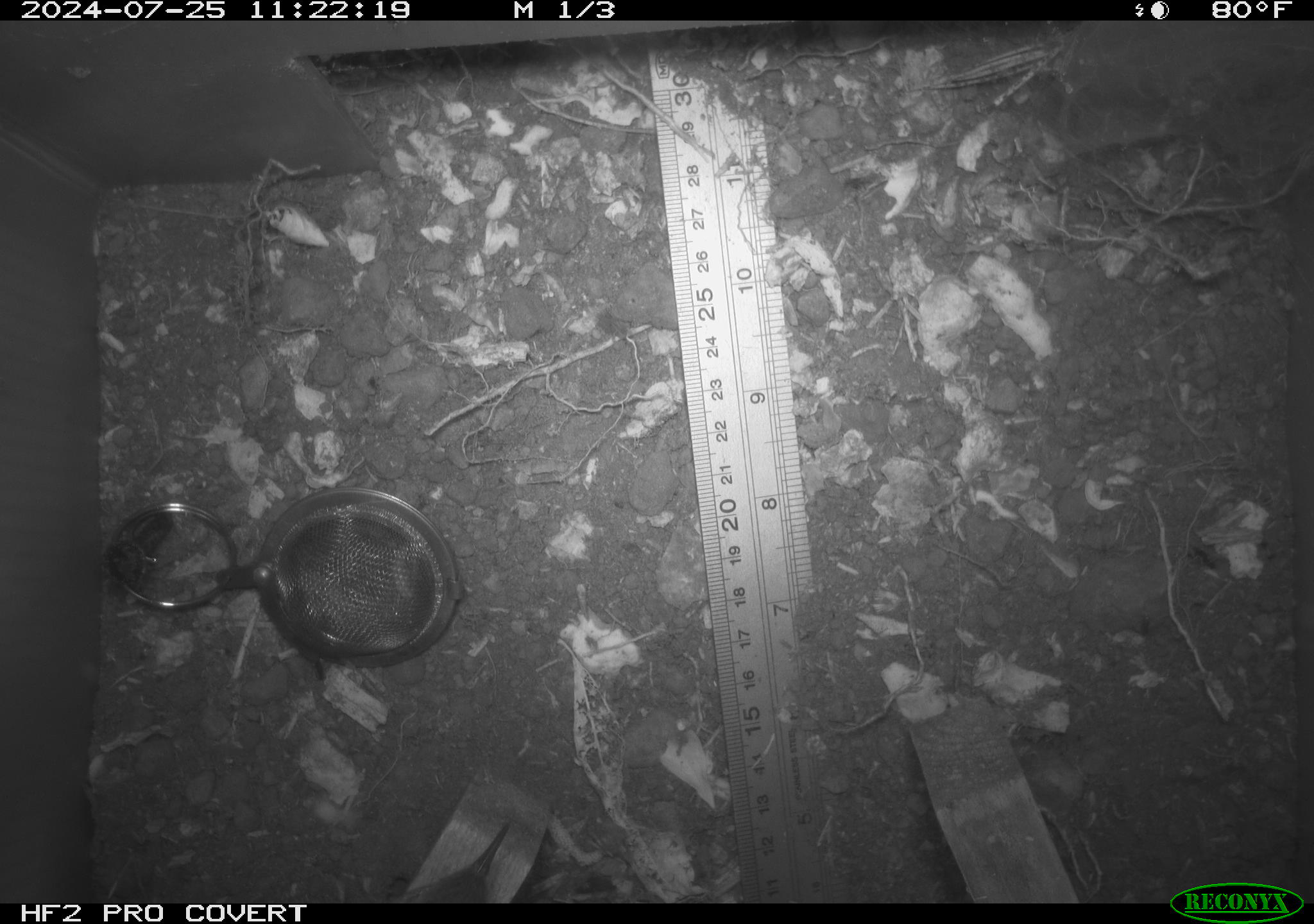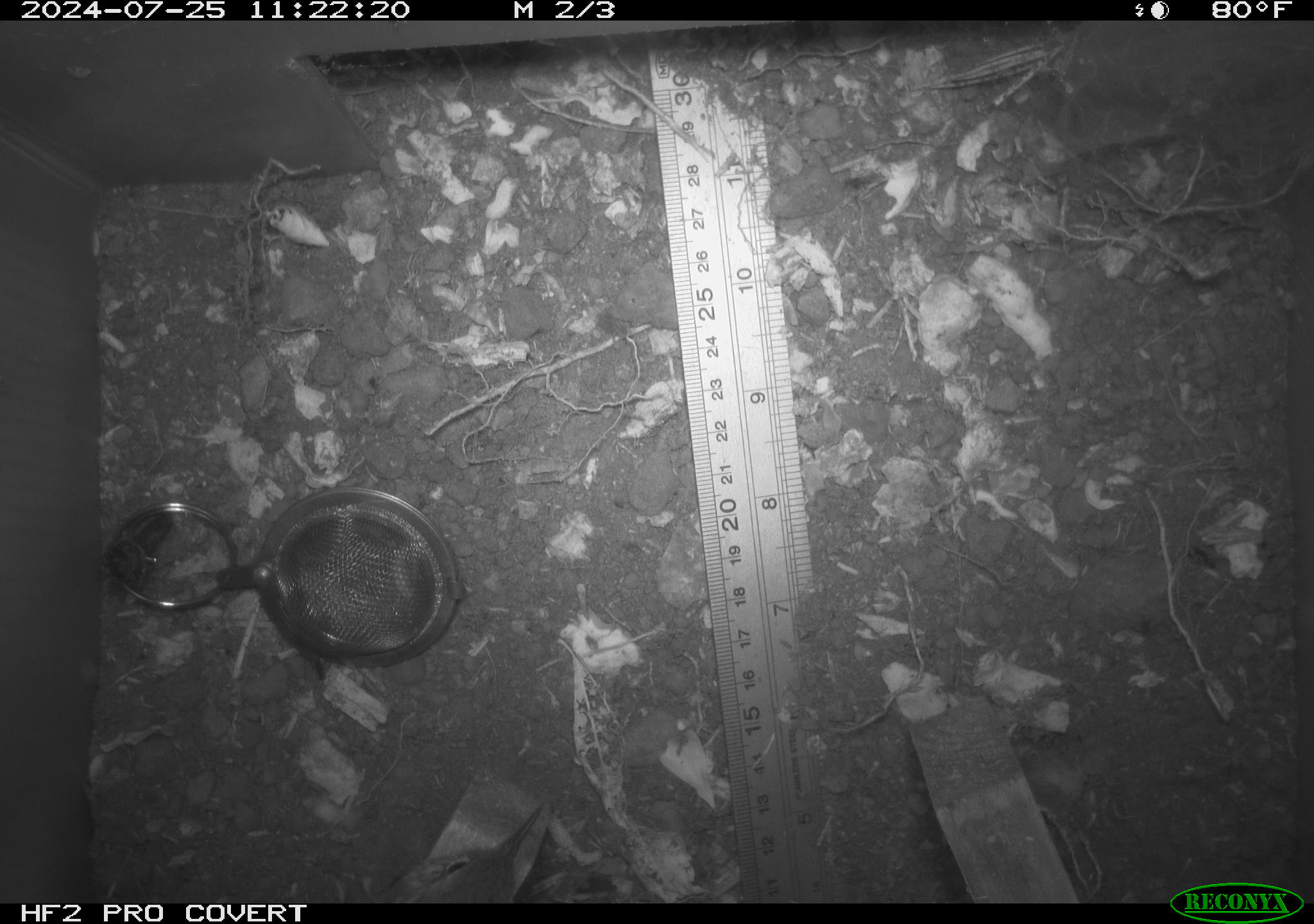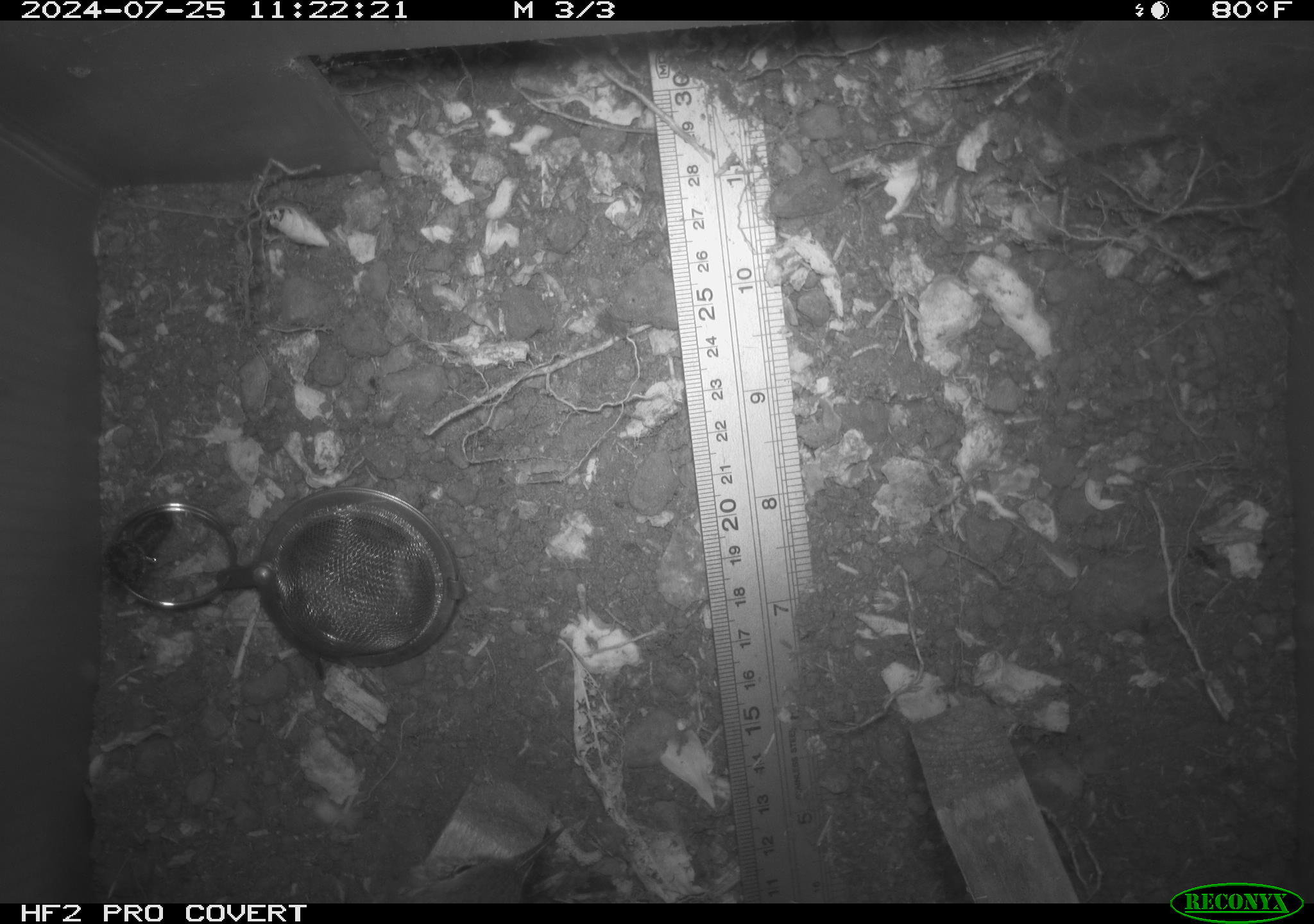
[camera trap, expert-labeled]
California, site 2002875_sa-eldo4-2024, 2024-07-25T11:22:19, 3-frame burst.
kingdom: Animalia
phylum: Chordata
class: Aves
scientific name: Aves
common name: bird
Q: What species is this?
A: Bird (Aves).